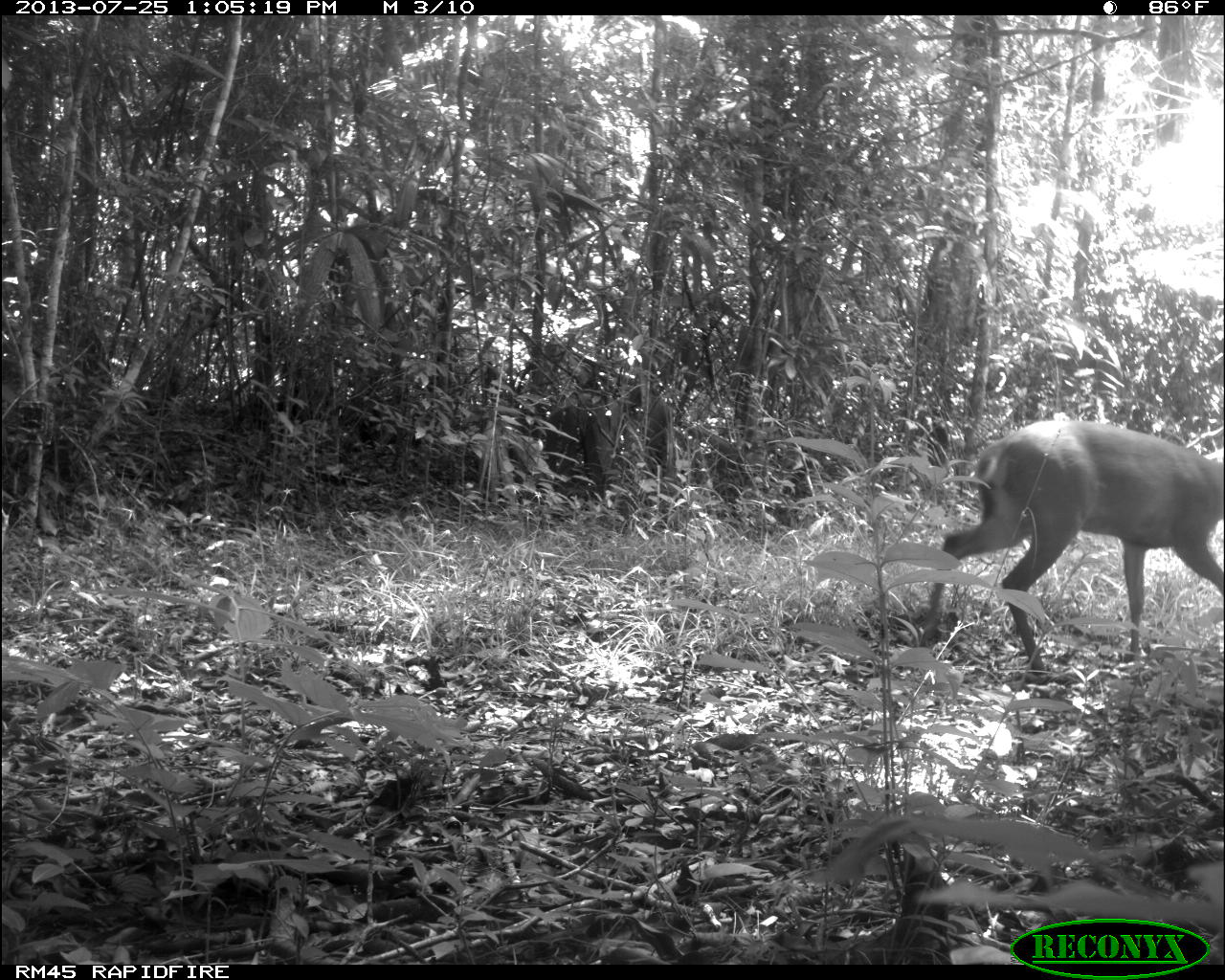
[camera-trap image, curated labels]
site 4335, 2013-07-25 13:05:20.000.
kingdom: Animalia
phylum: Chordata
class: Mammalia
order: Artiodactyla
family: Cervidae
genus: Odocoileus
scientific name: Odocoileus pandora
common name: yucatán brown brocket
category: mazama pandora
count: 1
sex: male